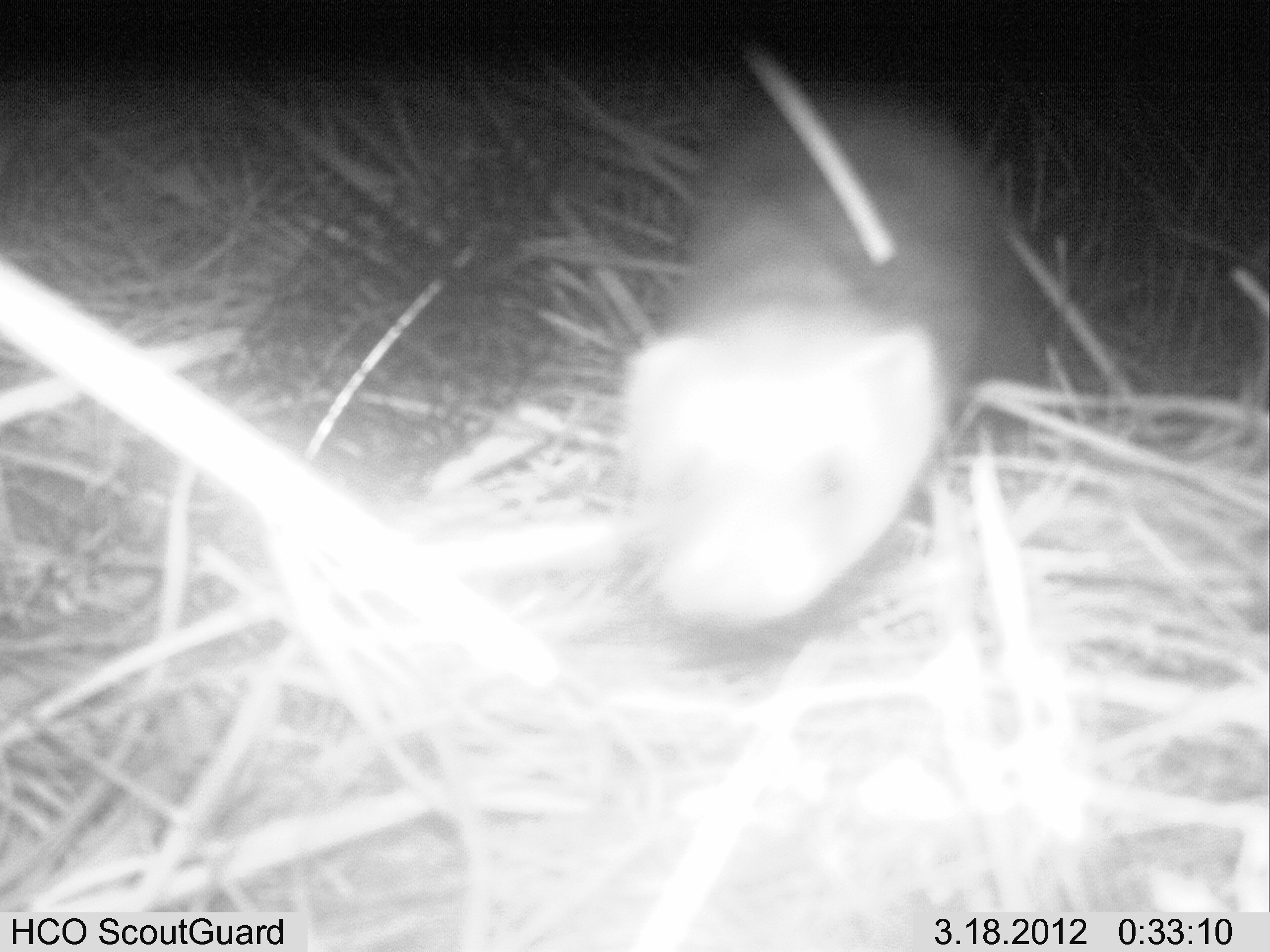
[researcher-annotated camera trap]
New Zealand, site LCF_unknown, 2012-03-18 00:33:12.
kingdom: Animalia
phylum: Chordata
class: Mammalia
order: Carnivora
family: Mustelidae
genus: Mustela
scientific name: Mustela furo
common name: ferret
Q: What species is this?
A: Ferret (Mustela furo).